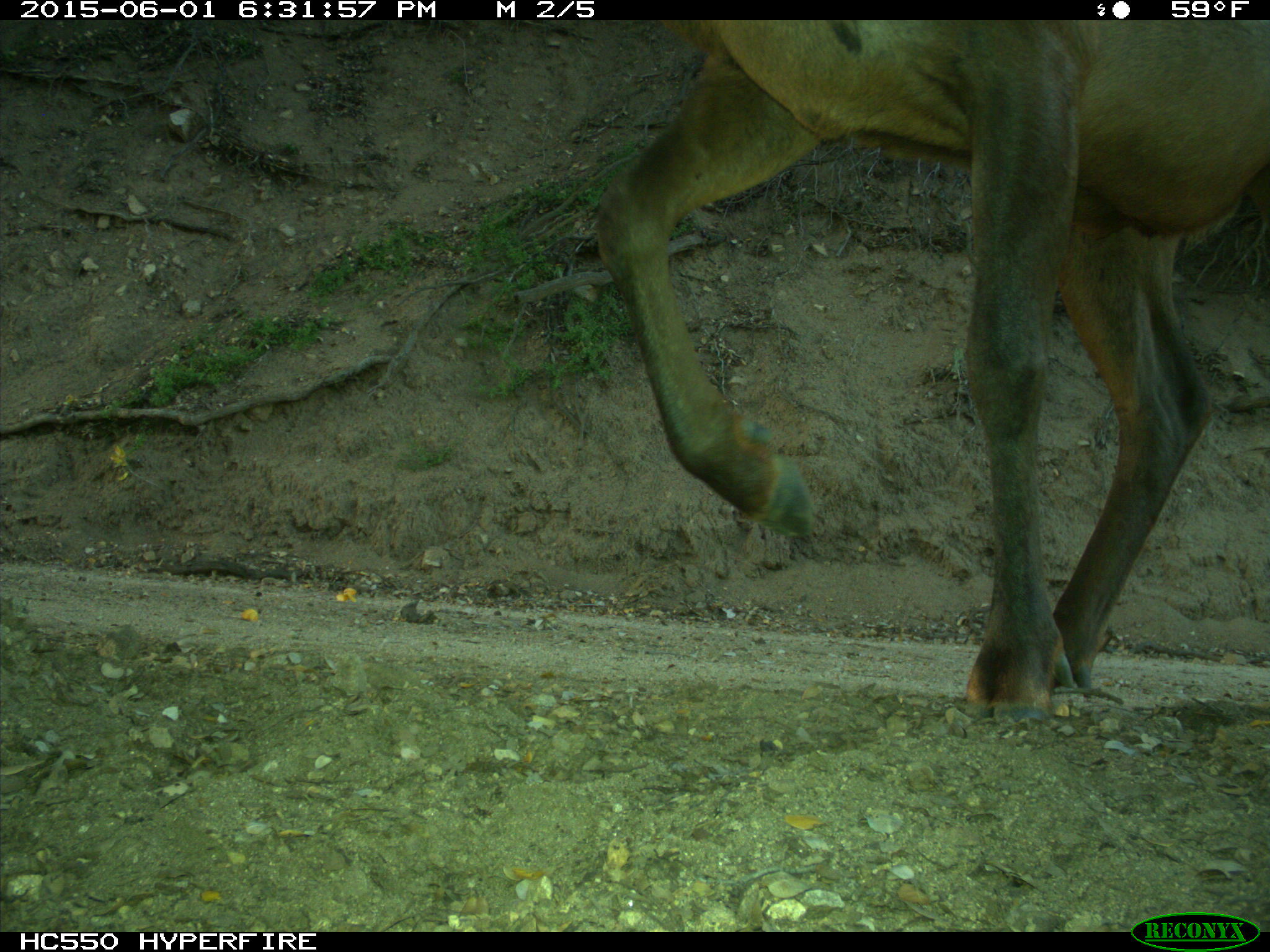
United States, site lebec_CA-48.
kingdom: Animalia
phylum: Chordata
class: Mammalia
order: Artiodactyla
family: Cervidae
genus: Cervus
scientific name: Cervus canadensis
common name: elk